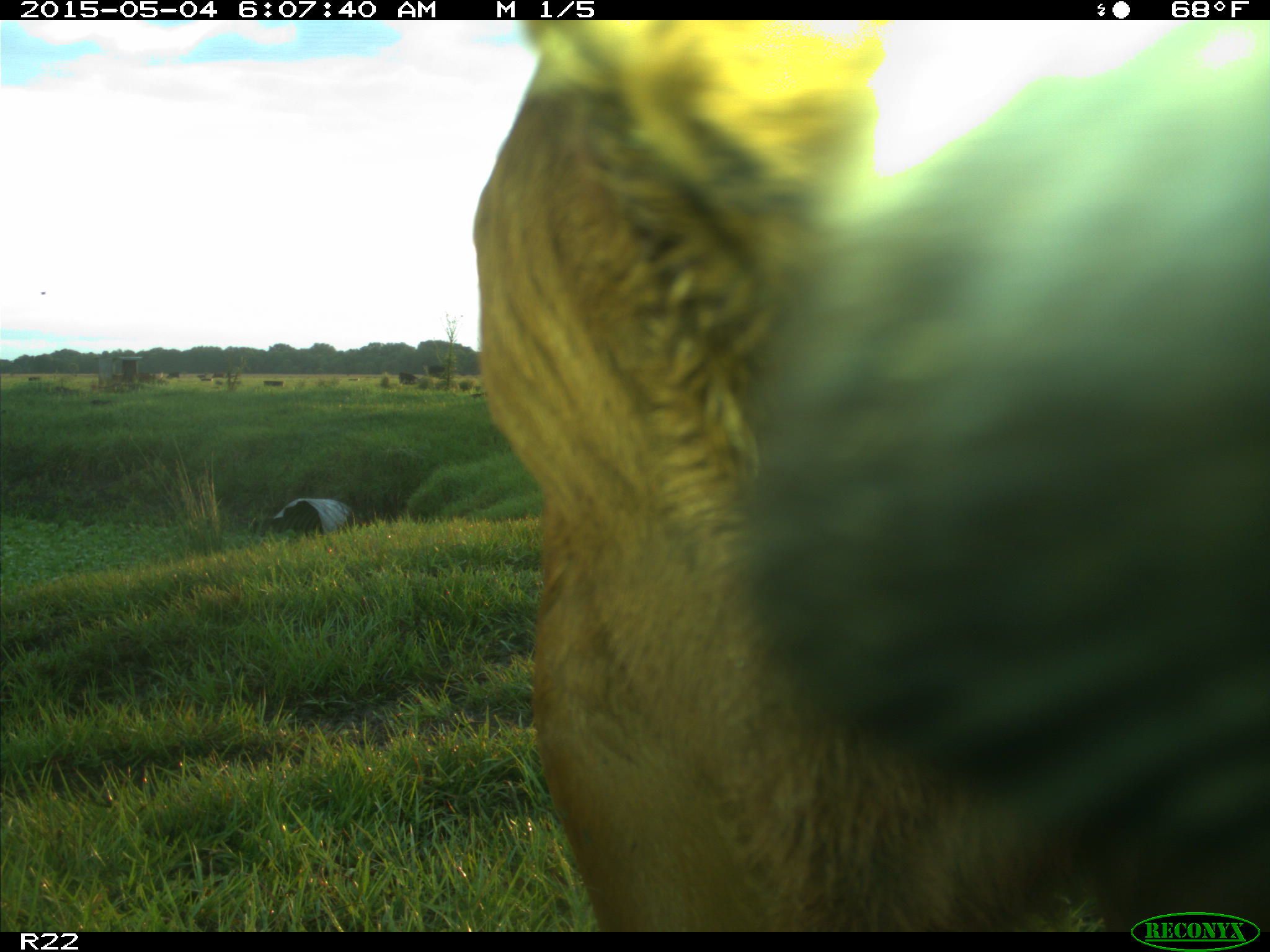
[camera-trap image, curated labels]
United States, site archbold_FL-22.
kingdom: Animalia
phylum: Chordata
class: Mammalia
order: Artiodactyla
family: Bovidae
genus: Bos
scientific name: Bos taurus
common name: domestic cow